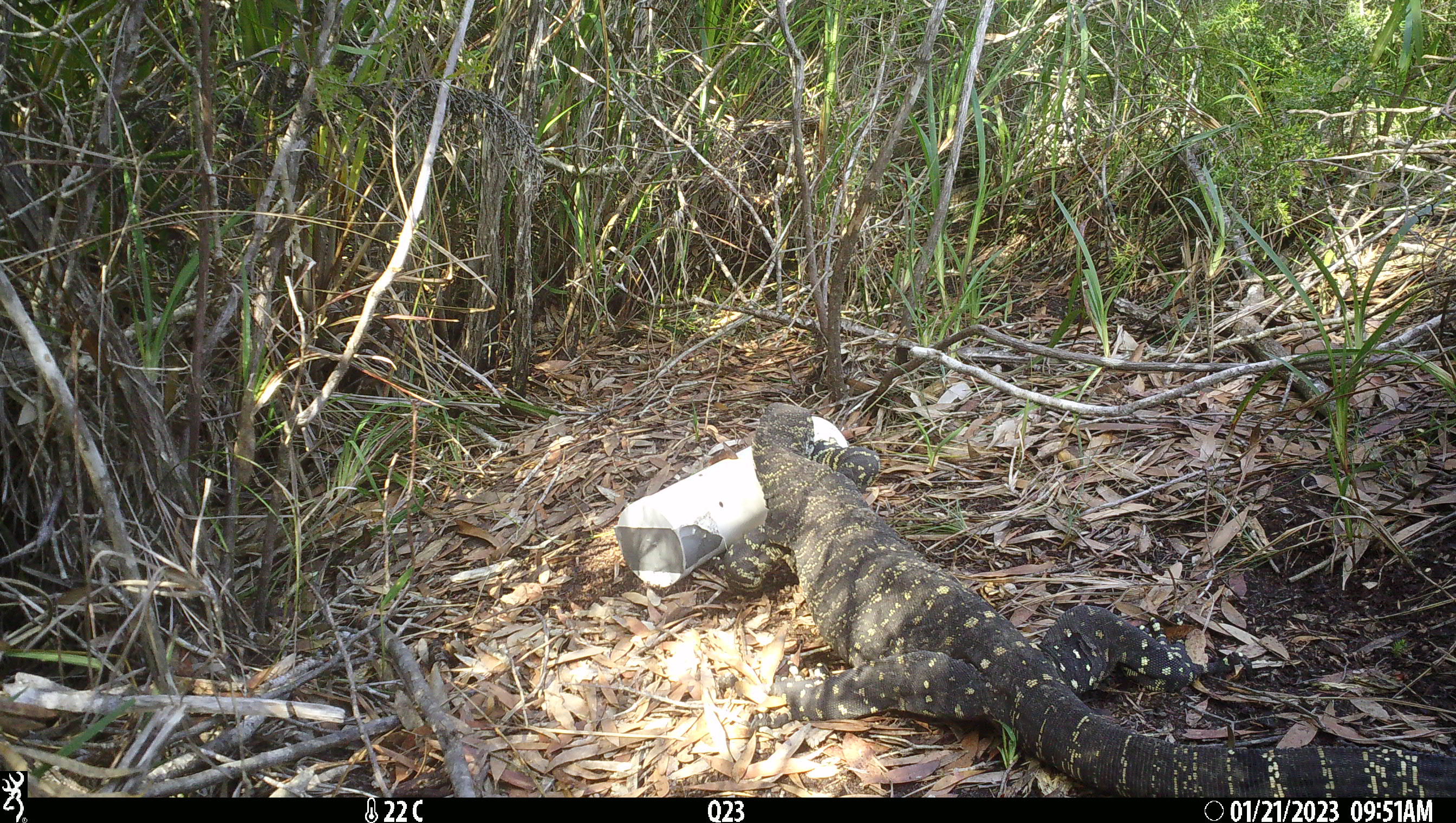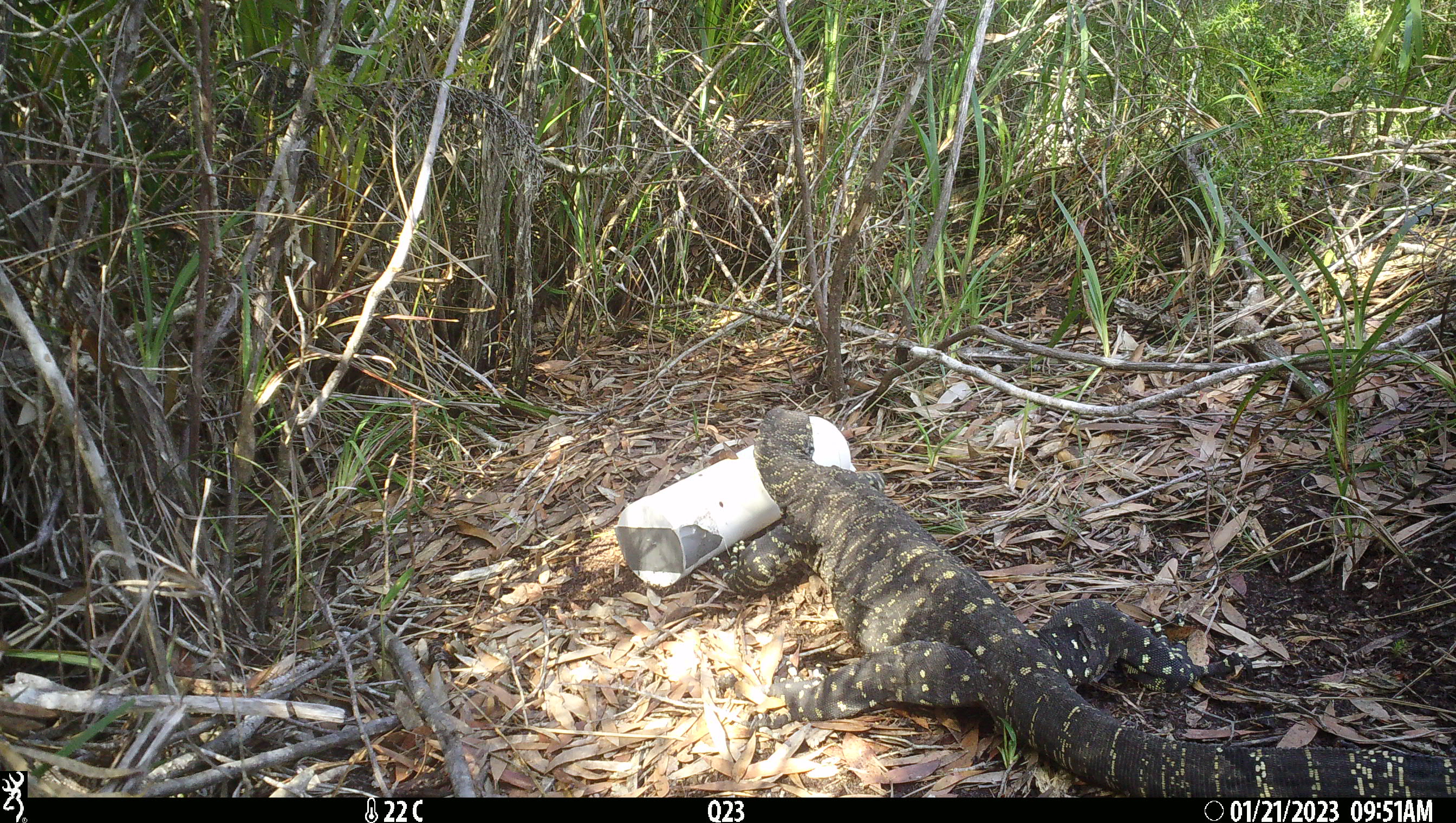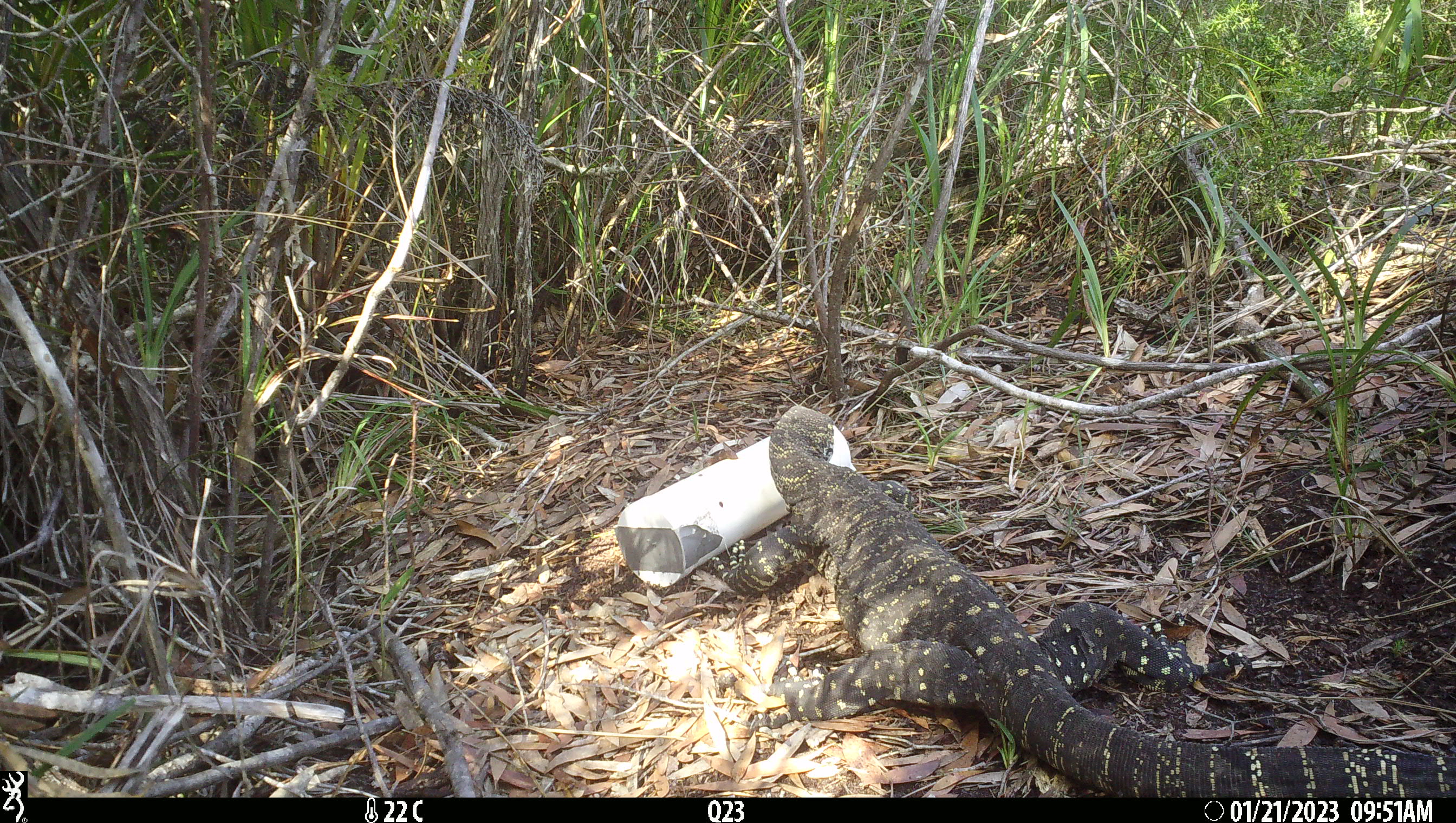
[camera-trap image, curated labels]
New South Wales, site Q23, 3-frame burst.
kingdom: Animalia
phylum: Chordata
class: Reptilia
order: Squamata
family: Varanidae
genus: Varanus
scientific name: Varanus varius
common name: lace monitor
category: goanna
Goanna (lace monitor) (Varanus varius).